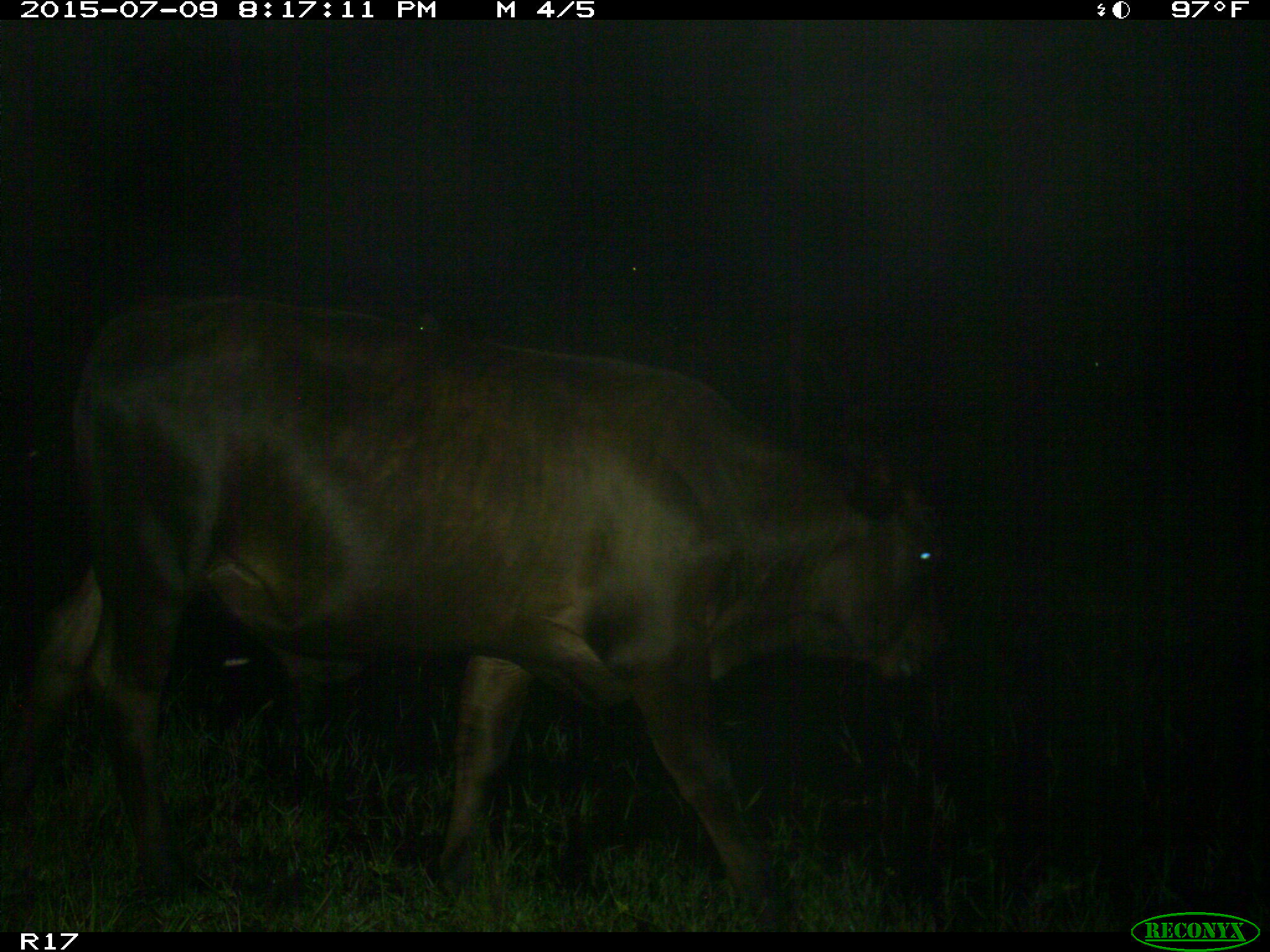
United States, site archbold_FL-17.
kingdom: Animalia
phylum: Chordata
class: Mammalia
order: Artiodactyla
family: Bovidae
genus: Bos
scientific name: Bos taurus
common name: domestic cow